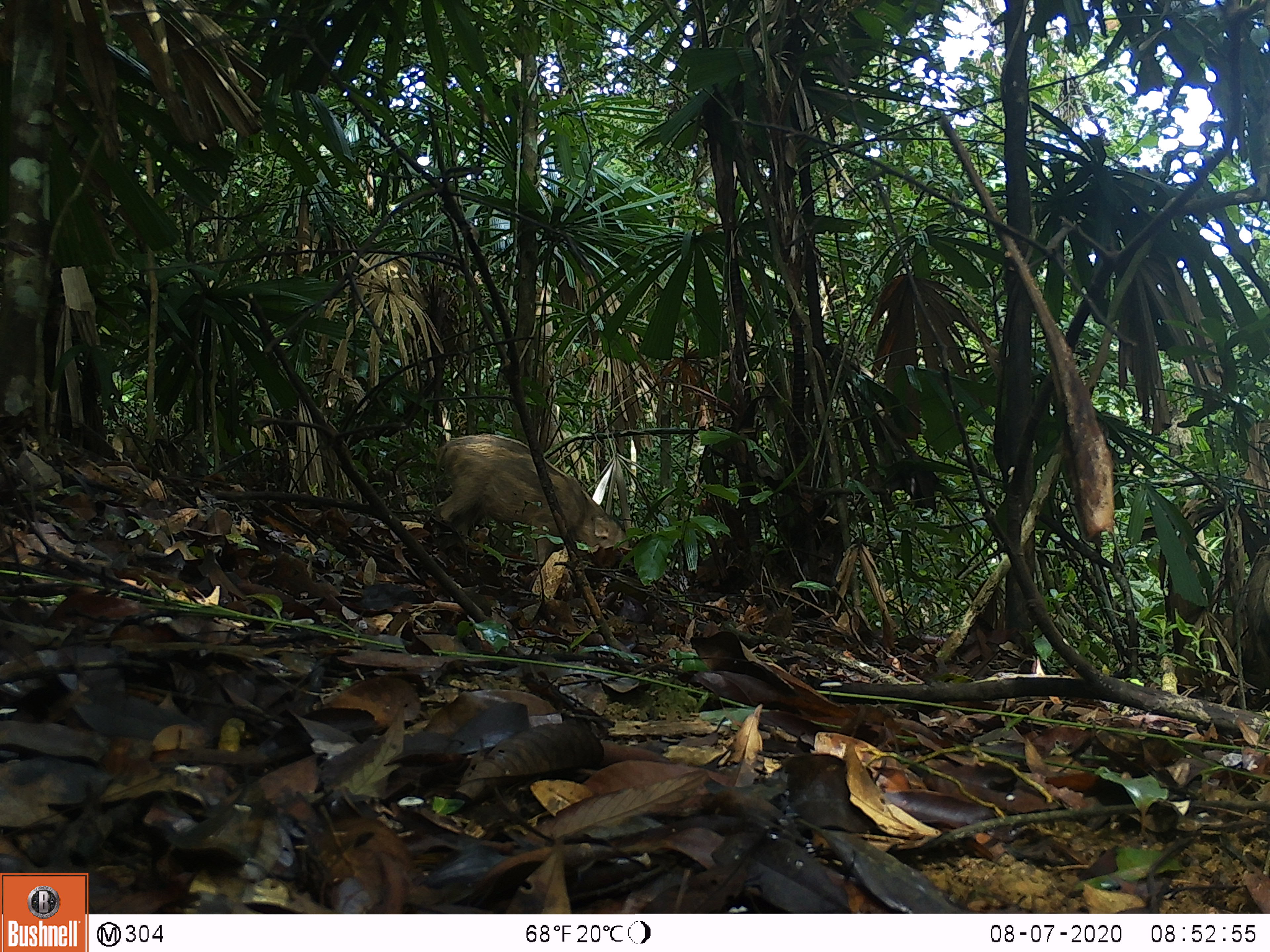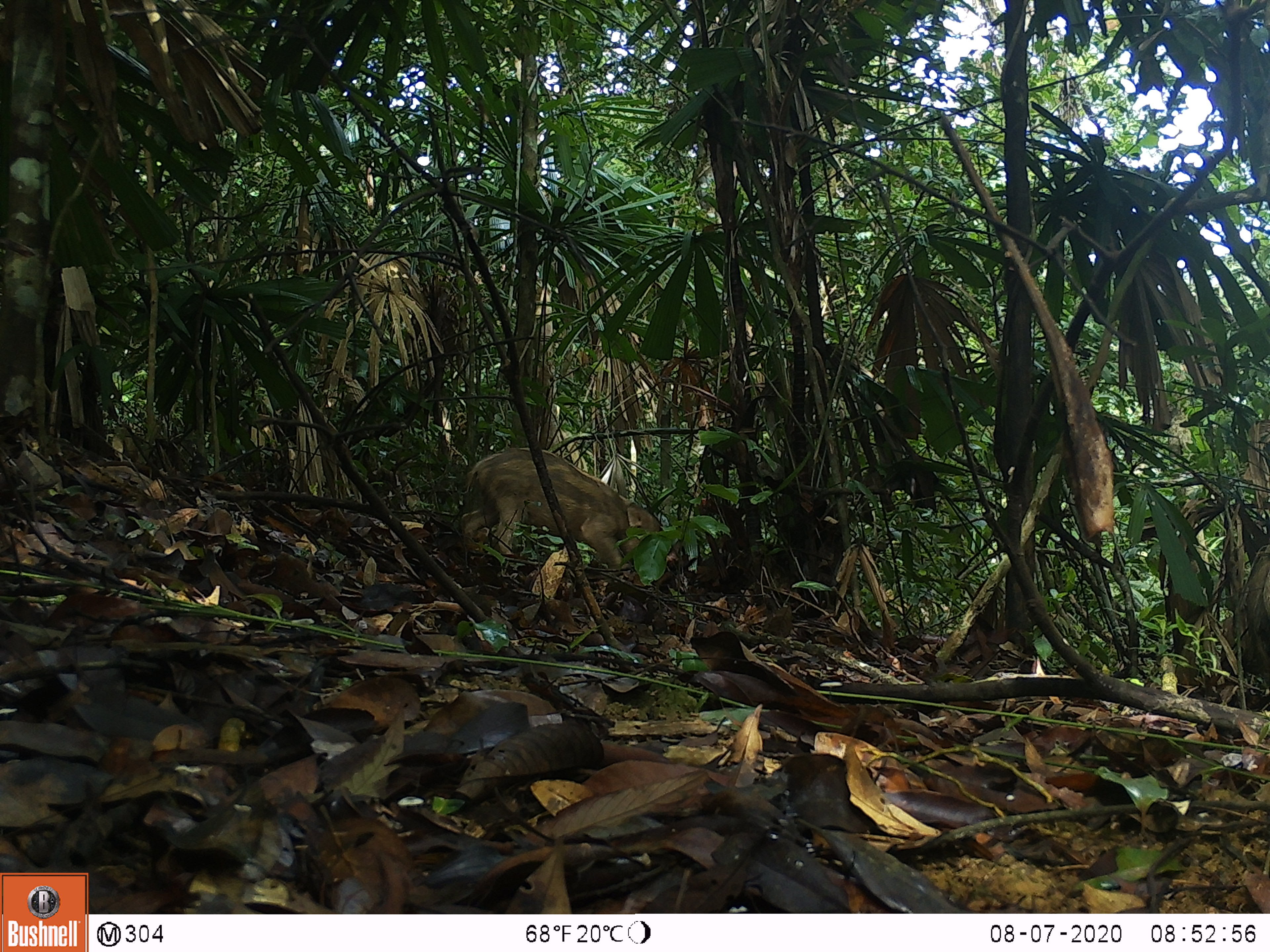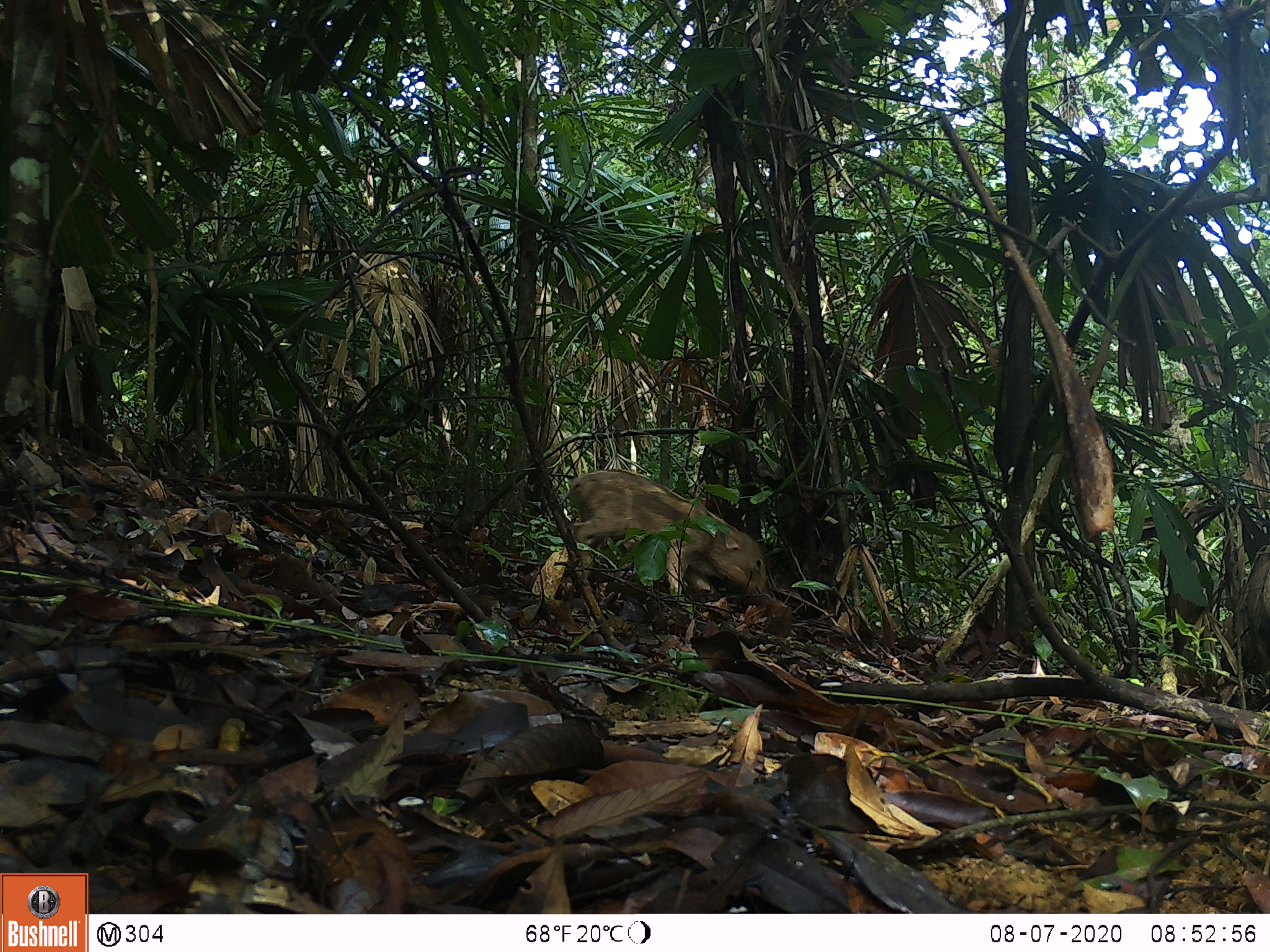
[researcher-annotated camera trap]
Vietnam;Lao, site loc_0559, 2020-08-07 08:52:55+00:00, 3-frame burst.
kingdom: Animalia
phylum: Chordata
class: Mammalia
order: Artiodactyla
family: Suidae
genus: Sus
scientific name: Sus scrofa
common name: eurasian wild pig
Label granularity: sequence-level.